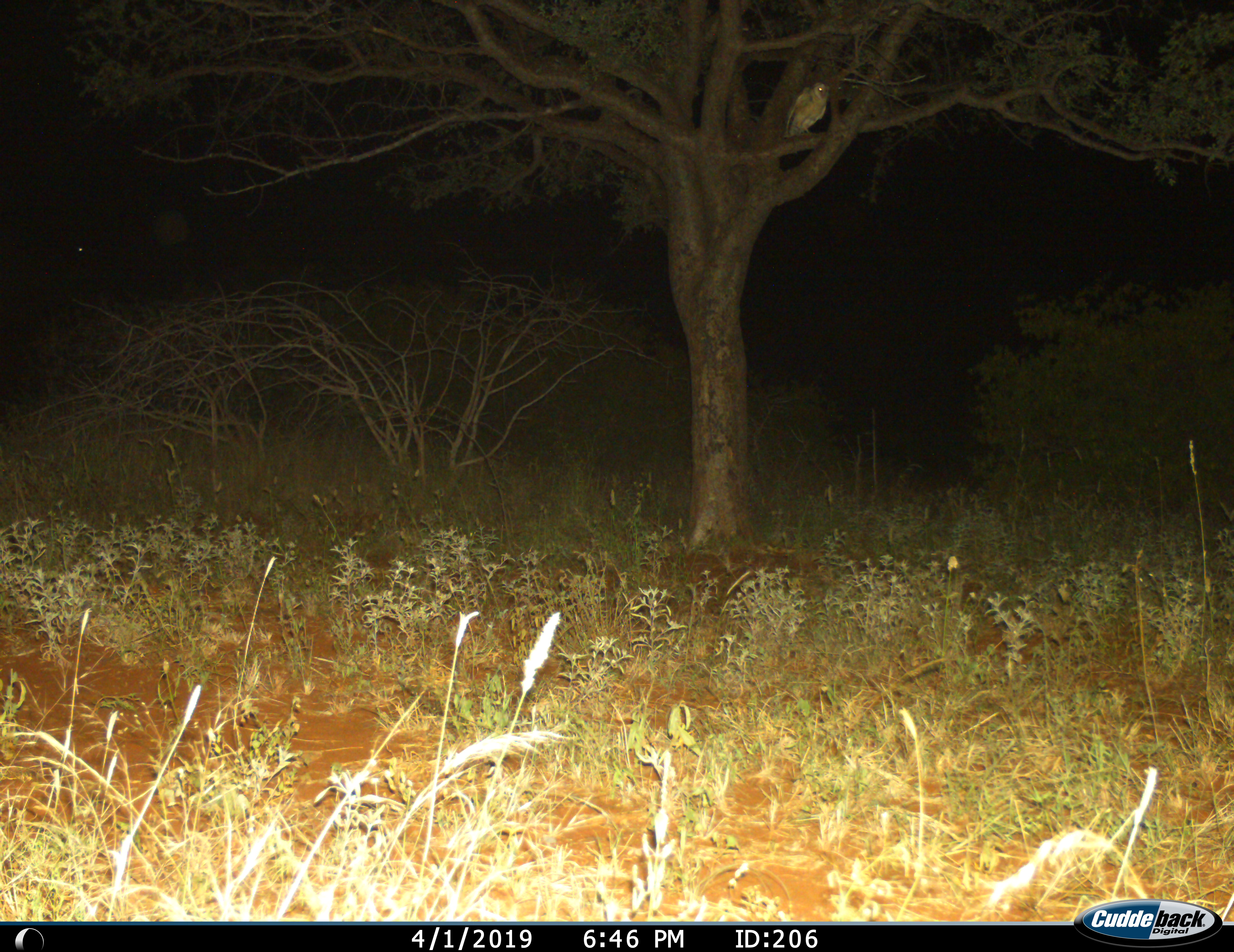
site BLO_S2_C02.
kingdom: Animalia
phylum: Chordata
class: Aves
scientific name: Aves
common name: bird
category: birdother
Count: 1.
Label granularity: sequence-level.